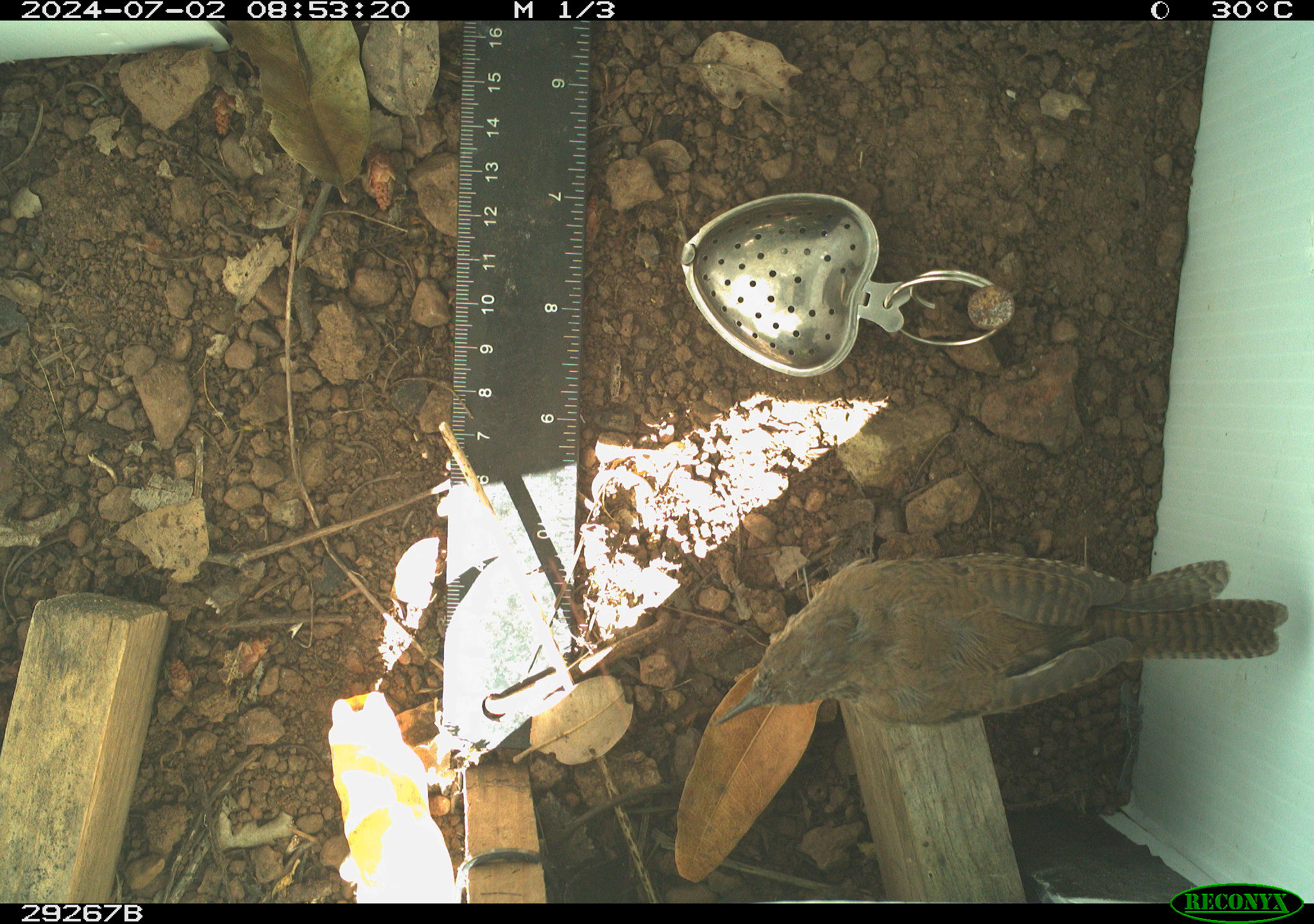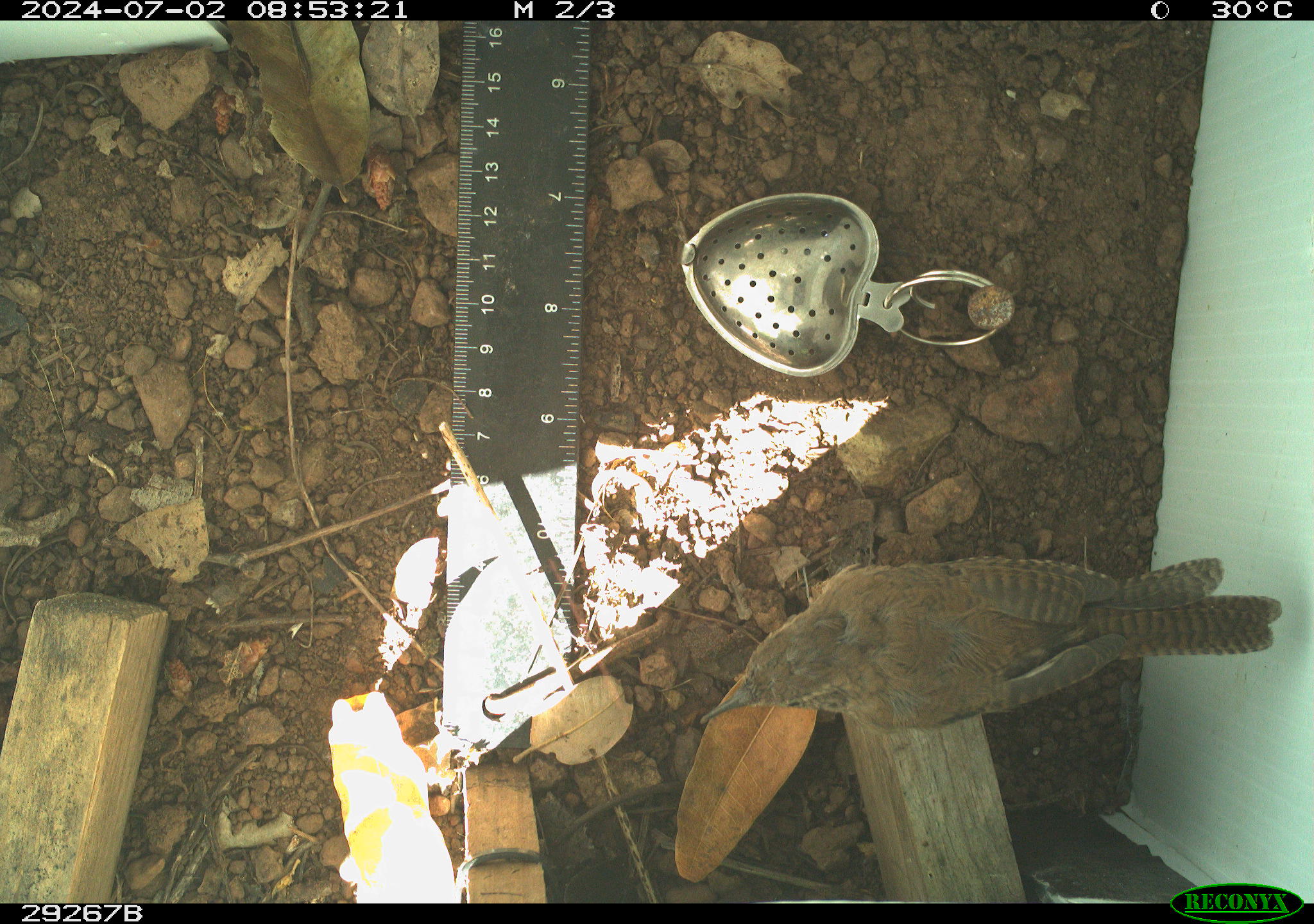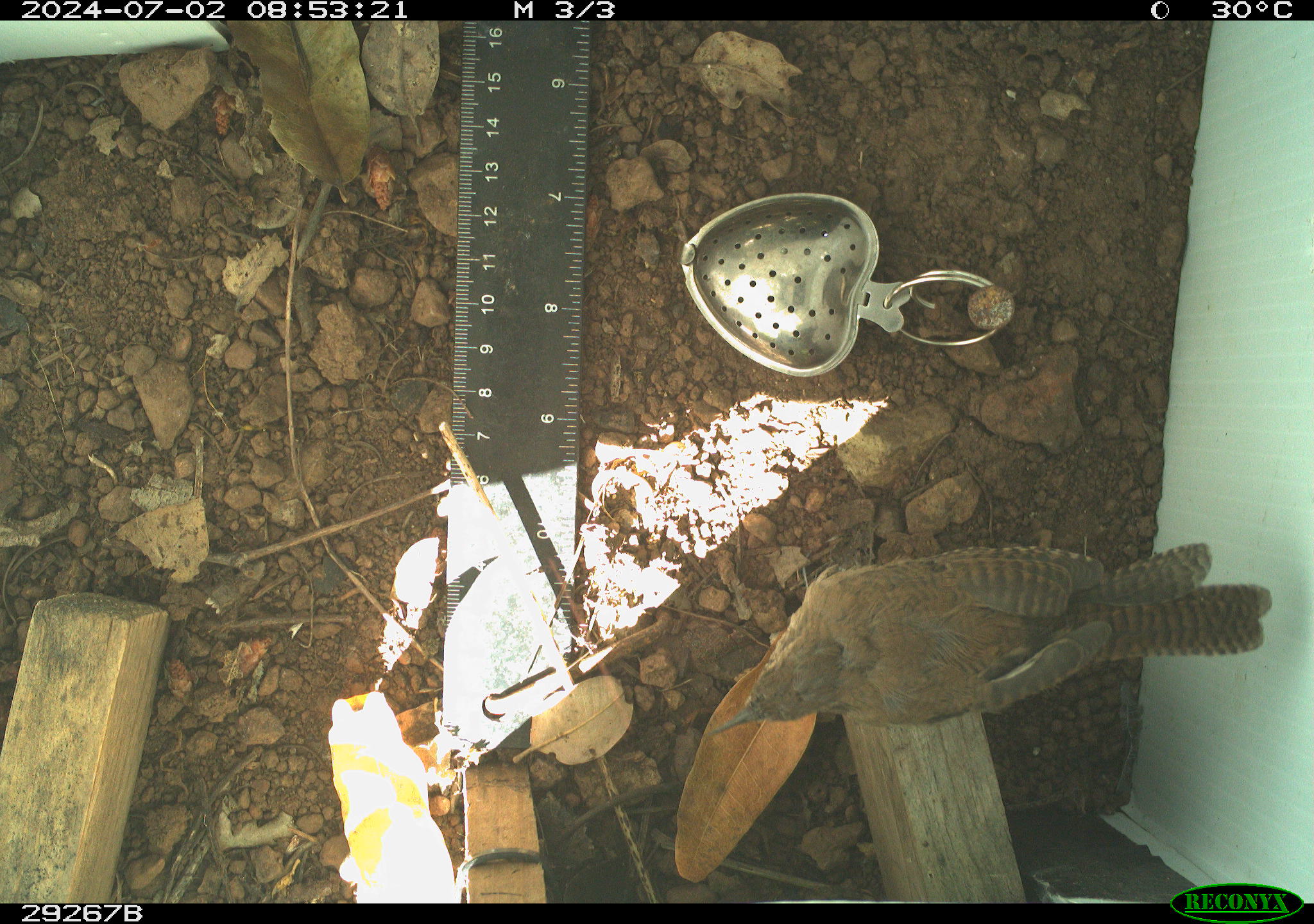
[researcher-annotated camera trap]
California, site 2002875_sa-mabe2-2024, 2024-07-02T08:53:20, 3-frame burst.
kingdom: Animalia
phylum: Chordata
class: Aves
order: Passeriformes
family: Troglodytidae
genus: Thryomanes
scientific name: Thryomanes bewickii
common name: bewick's wren